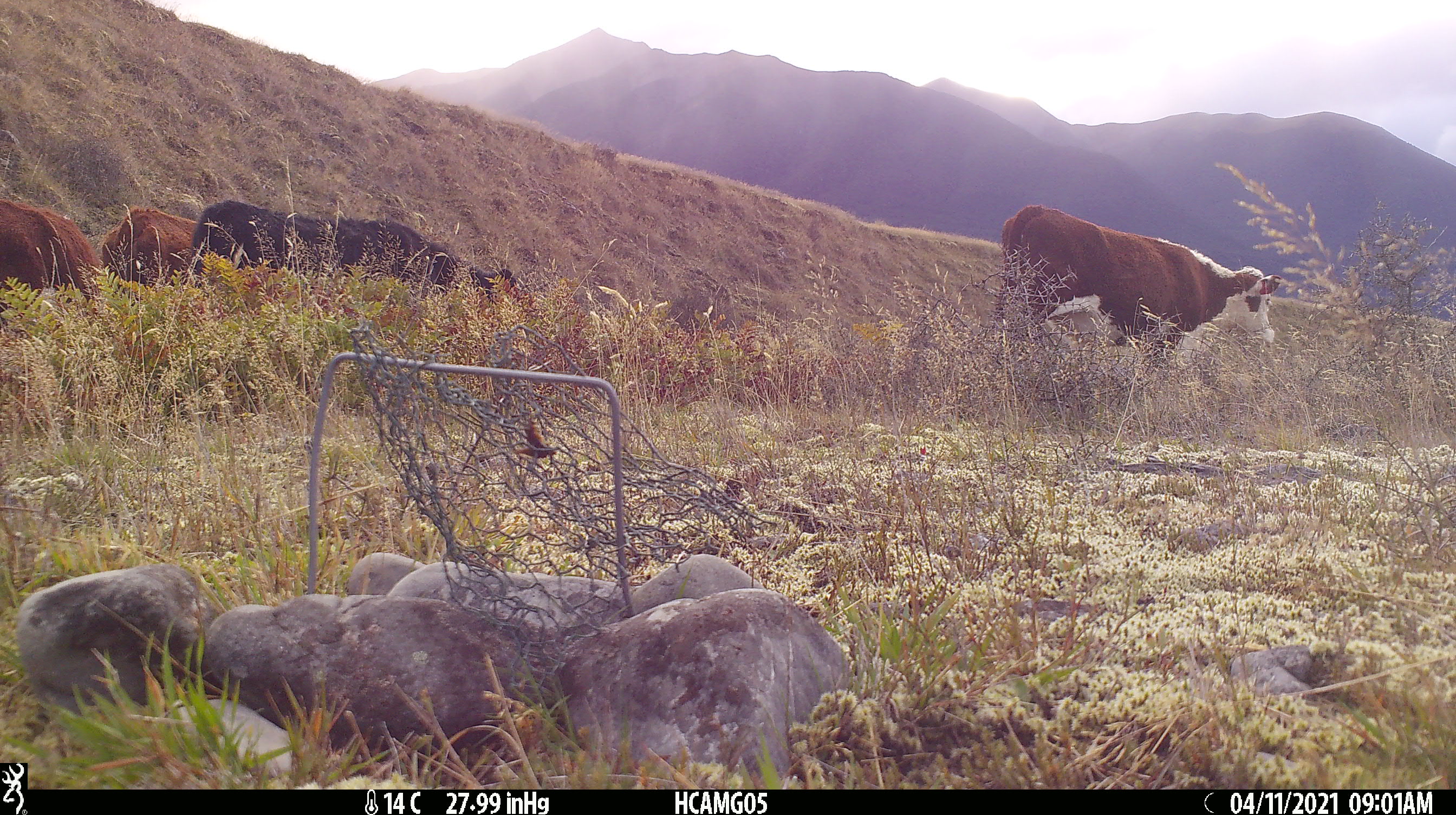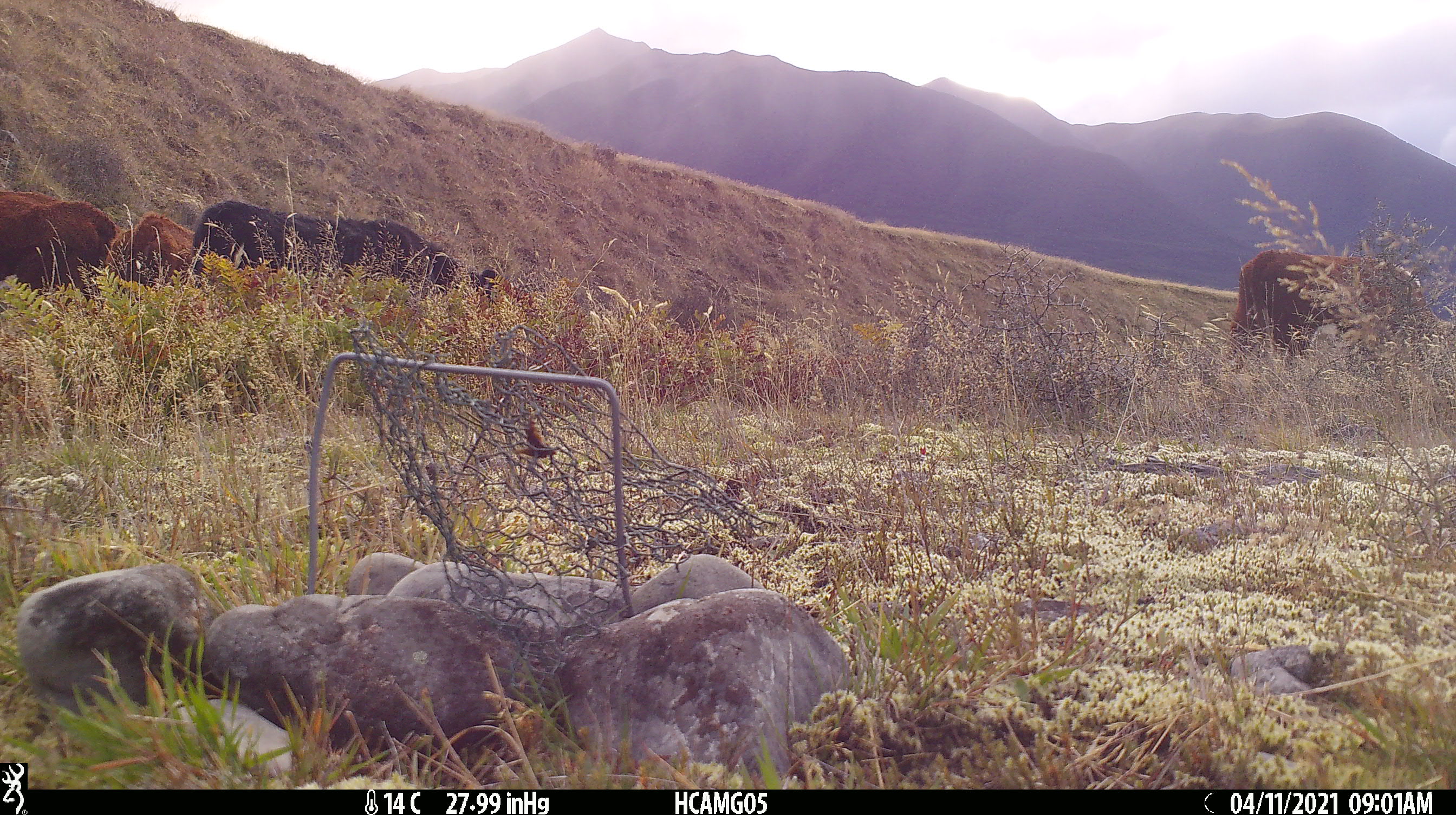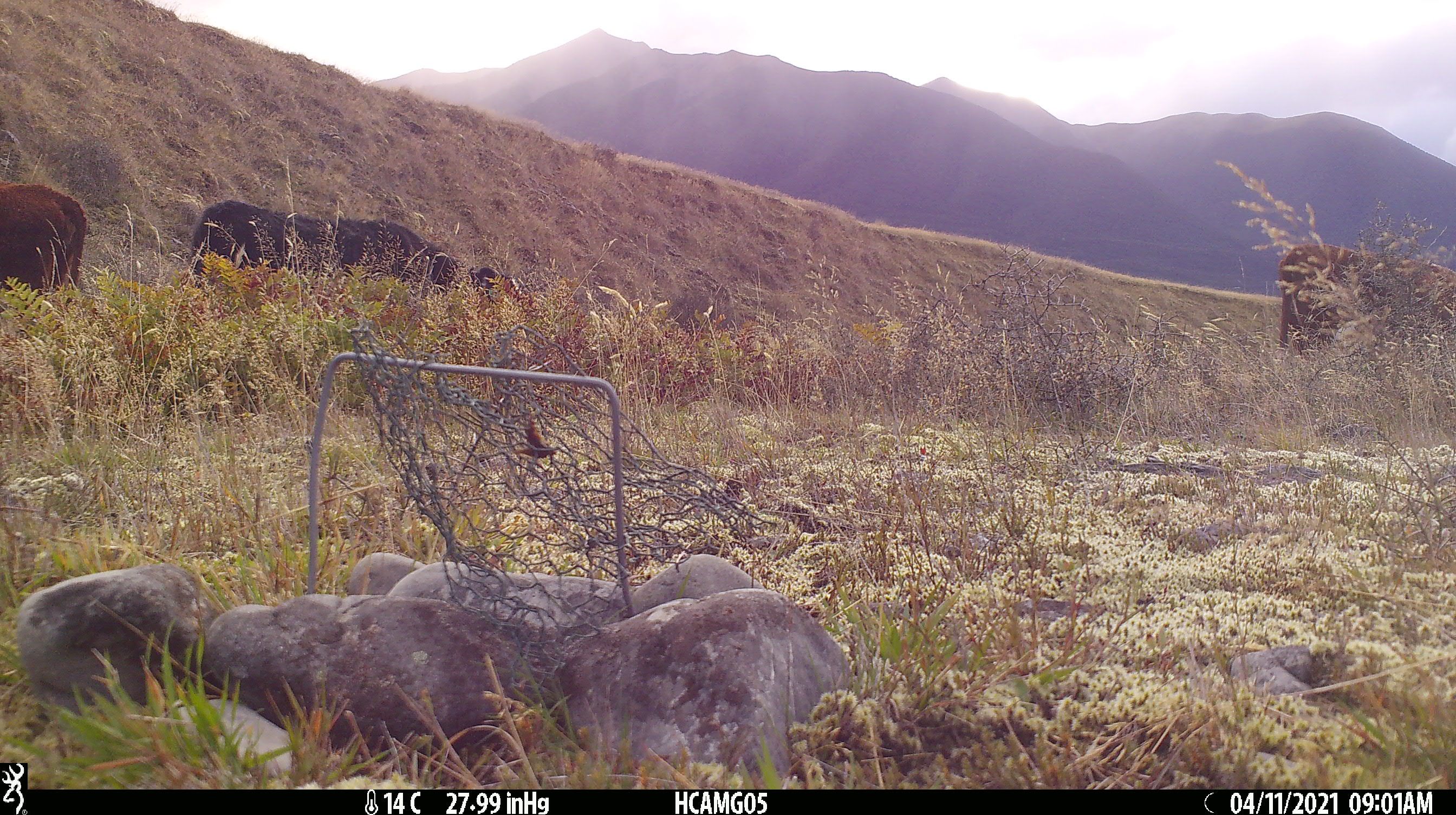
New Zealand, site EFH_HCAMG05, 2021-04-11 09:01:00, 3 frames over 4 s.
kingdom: Animalia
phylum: Chordata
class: Mammalia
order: Artiodactyla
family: Bovidae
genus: Bos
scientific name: Bos taurus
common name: domestic cow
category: cow